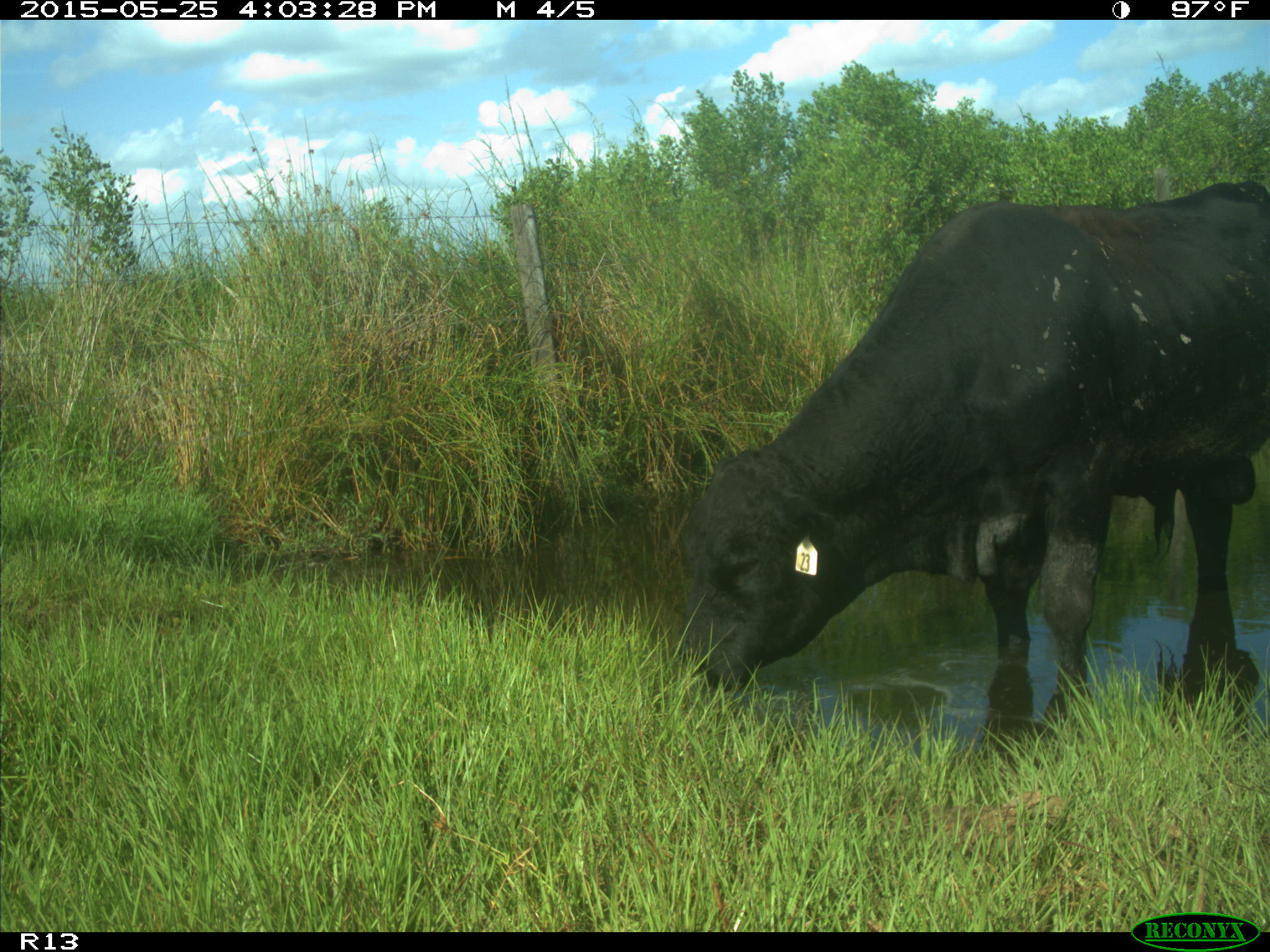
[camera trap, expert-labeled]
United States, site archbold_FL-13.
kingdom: Animalia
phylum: Chordata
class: Mammalia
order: Artiodactyla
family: Bovidae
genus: Bos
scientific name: Bos taurus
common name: domestic cow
Bos taurus (domestic cow).